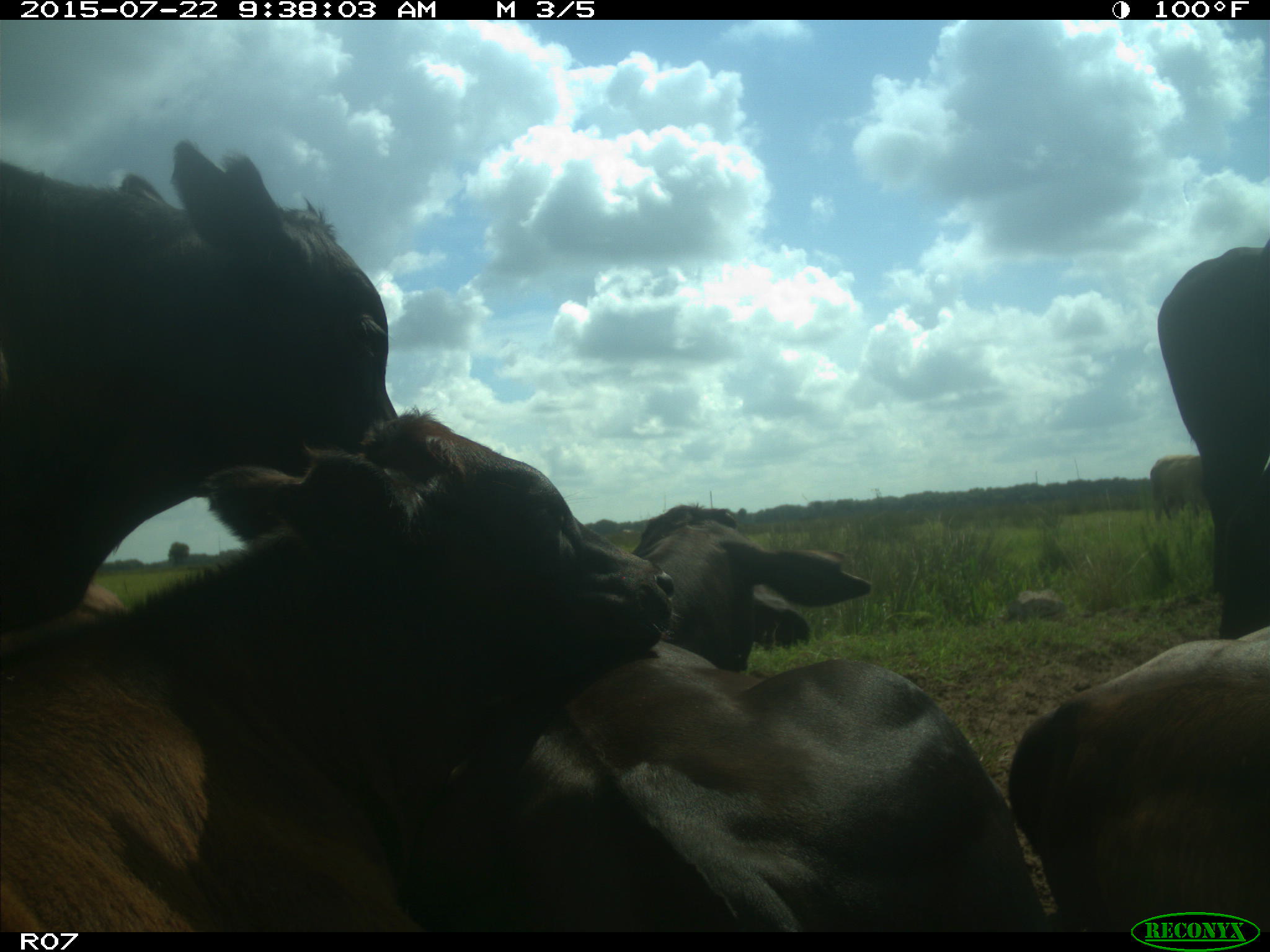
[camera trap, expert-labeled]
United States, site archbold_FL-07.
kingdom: Animalia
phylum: Chordata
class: Mammalia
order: Artiodactyla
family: Bovidae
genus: Bos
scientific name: Bos taurus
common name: domestic cow